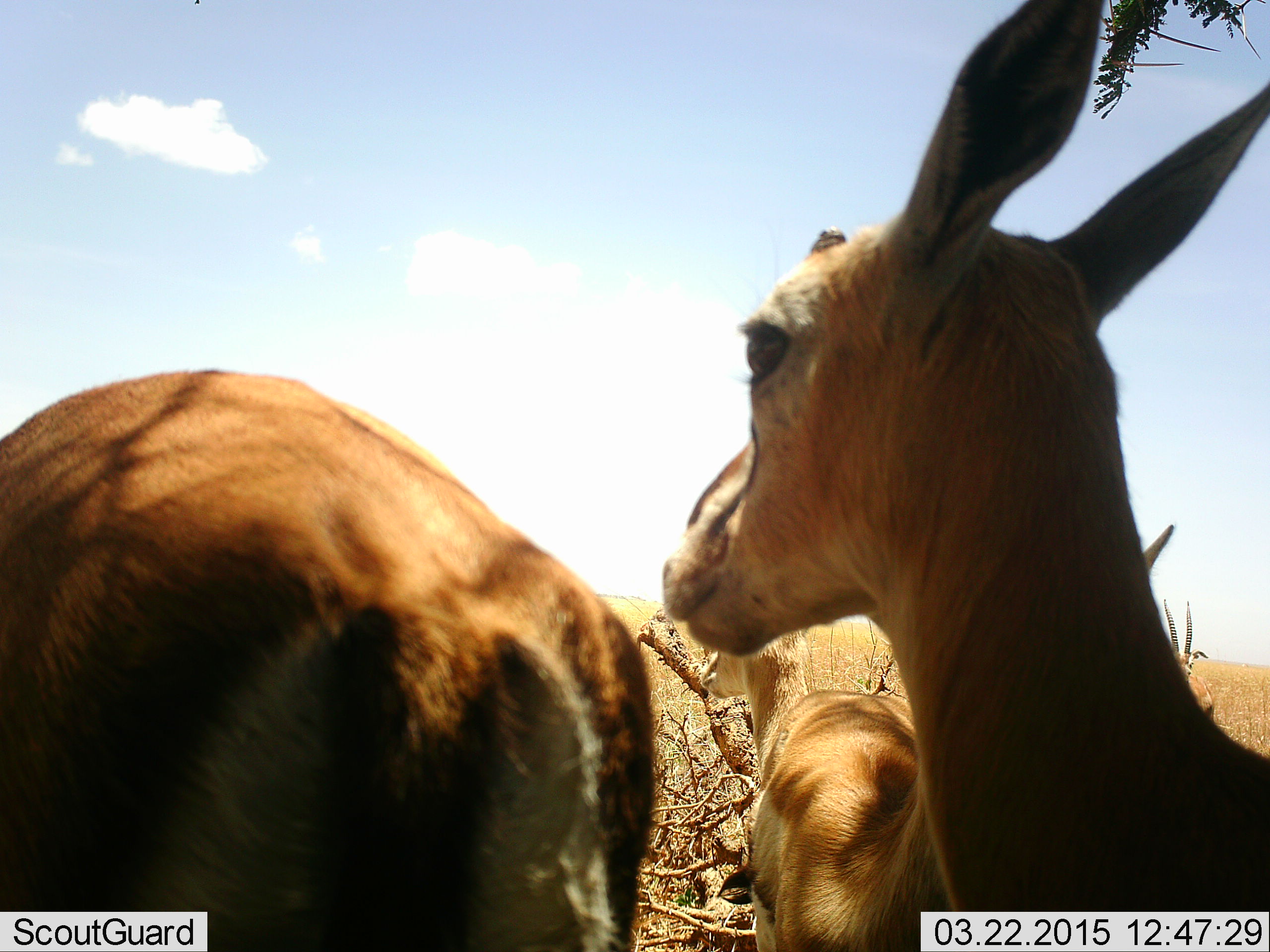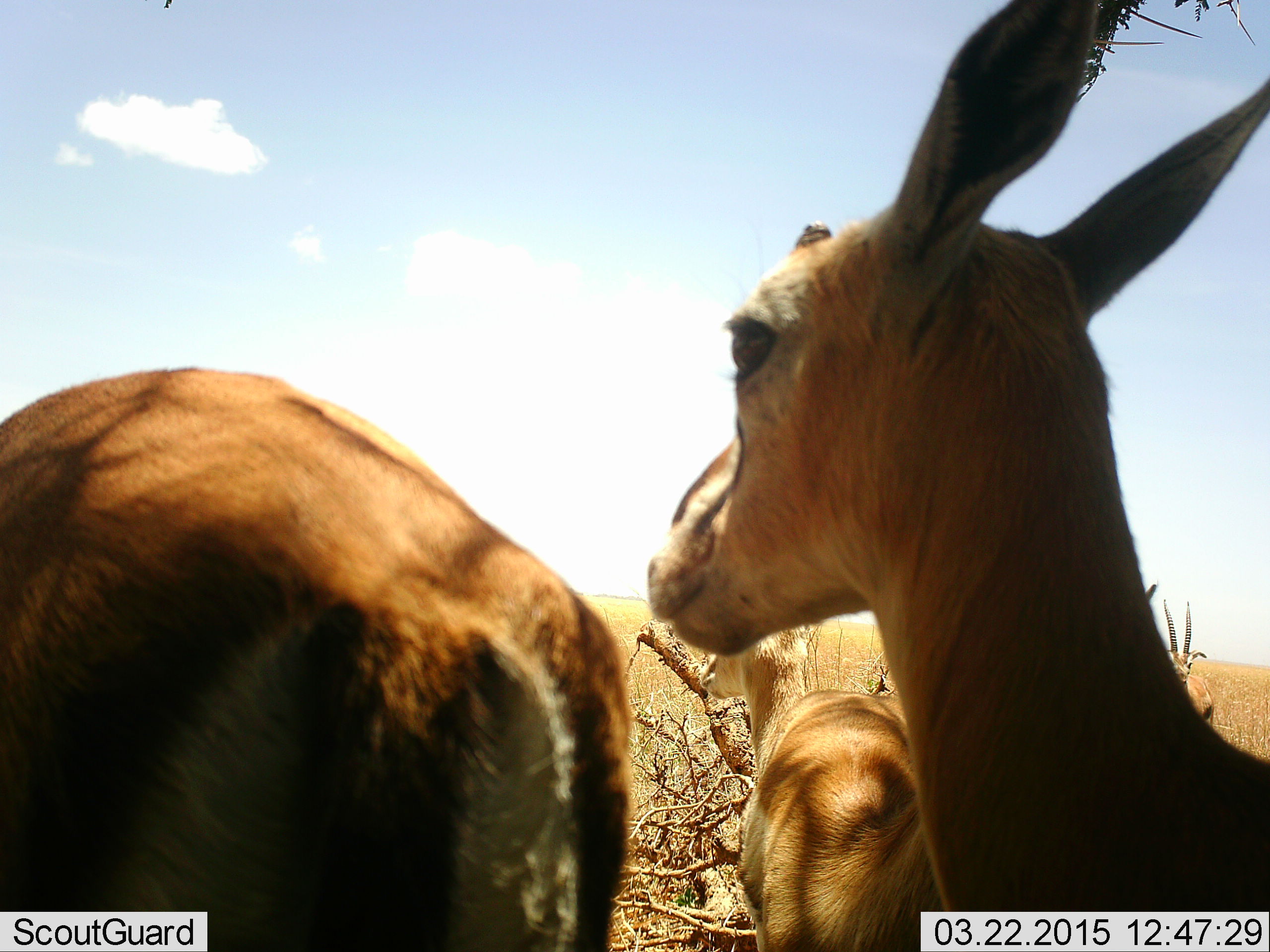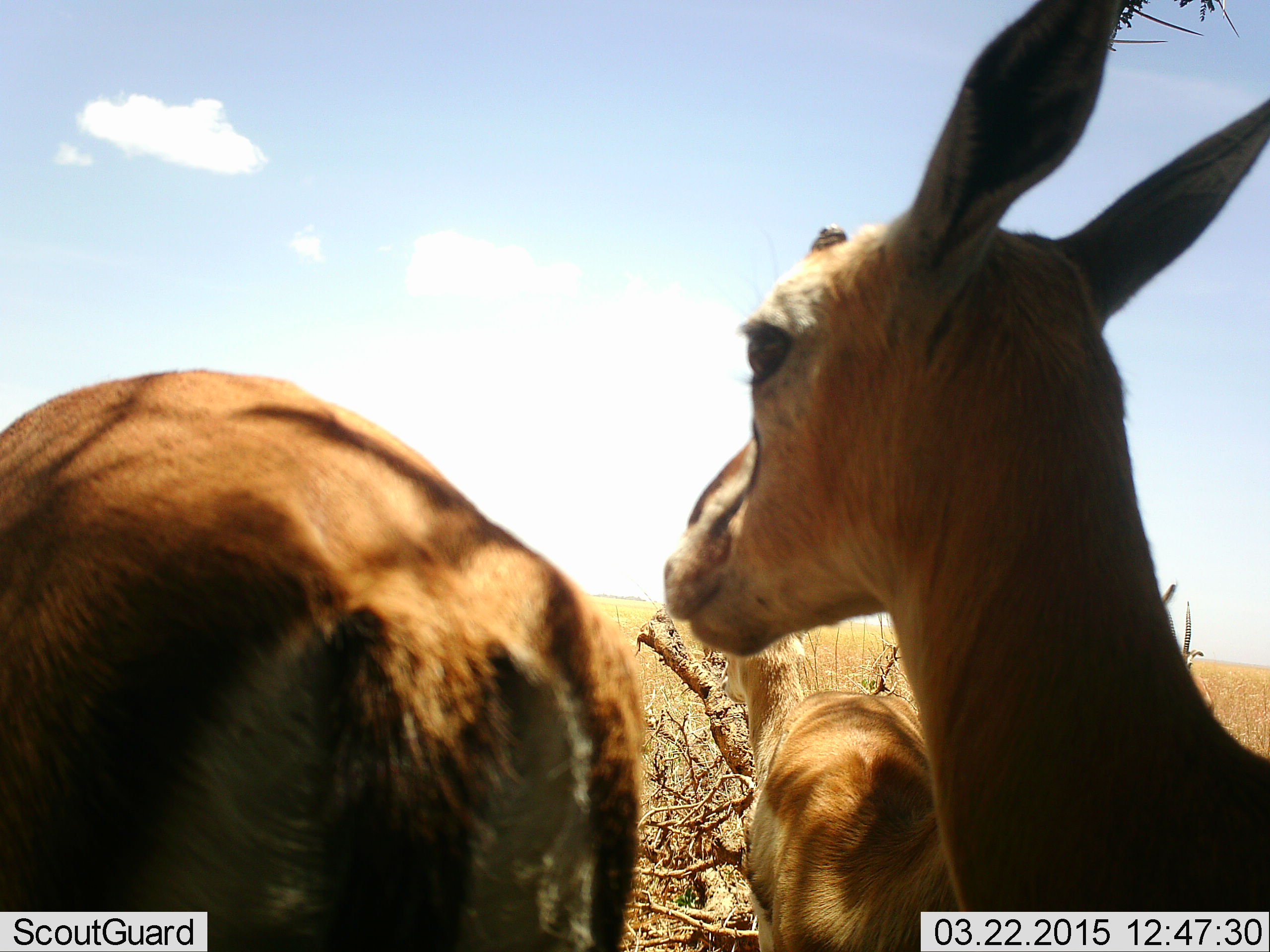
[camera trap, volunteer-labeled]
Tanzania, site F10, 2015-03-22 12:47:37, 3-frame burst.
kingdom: Animalia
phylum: Chordata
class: Mammalia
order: Artiodactyla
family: Bovidae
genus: Eudorcas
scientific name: Eudorcas thomsonii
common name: thomson's gazelle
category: gazellethomsons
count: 3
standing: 100%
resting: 11%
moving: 0%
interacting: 0%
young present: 11%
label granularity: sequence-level